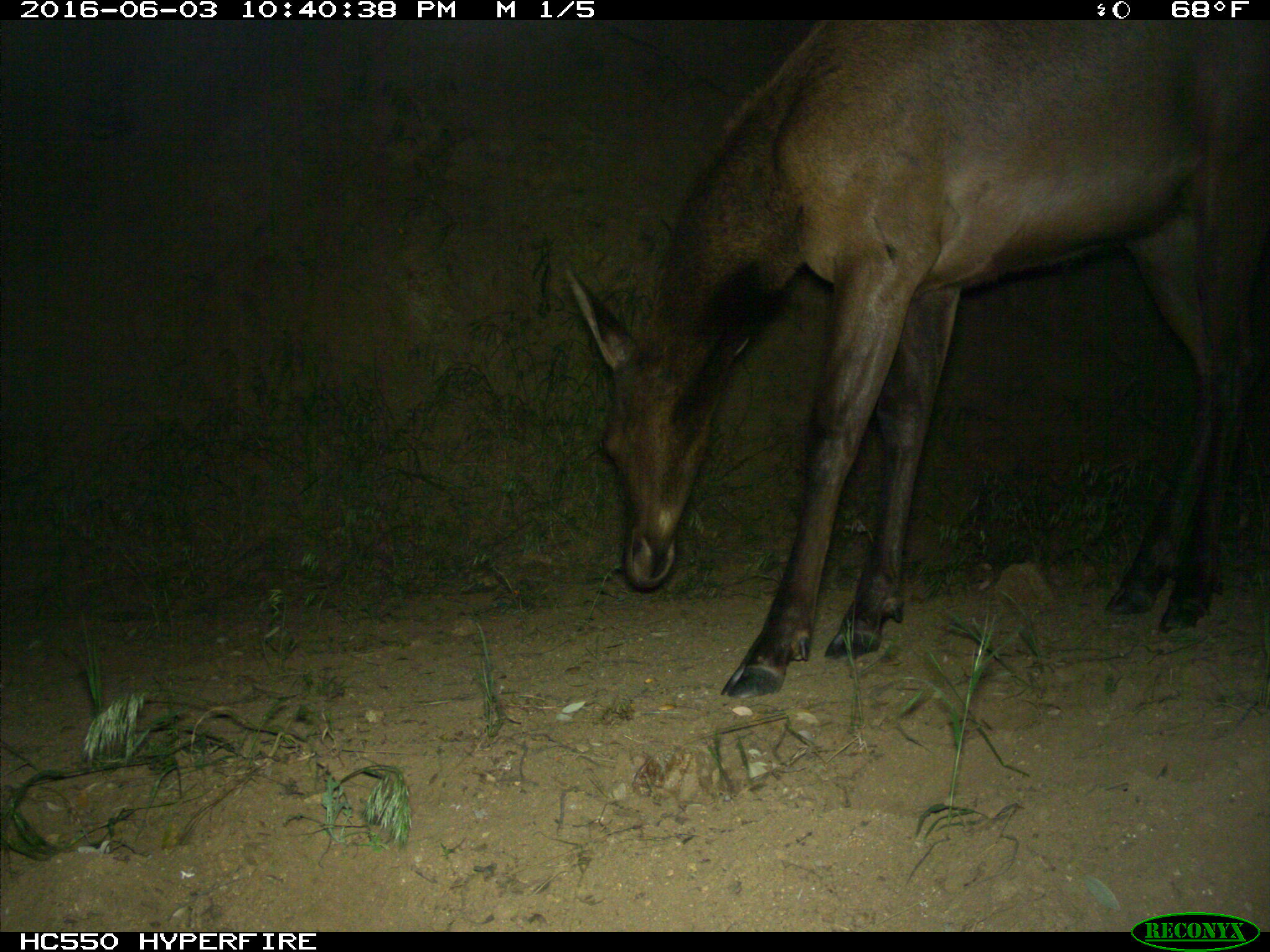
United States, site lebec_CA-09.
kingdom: Animalia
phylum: Chordata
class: Mammalia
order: Artiodactyla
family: Cervidae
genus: Cervus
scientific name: Cervus canadensis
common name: elk